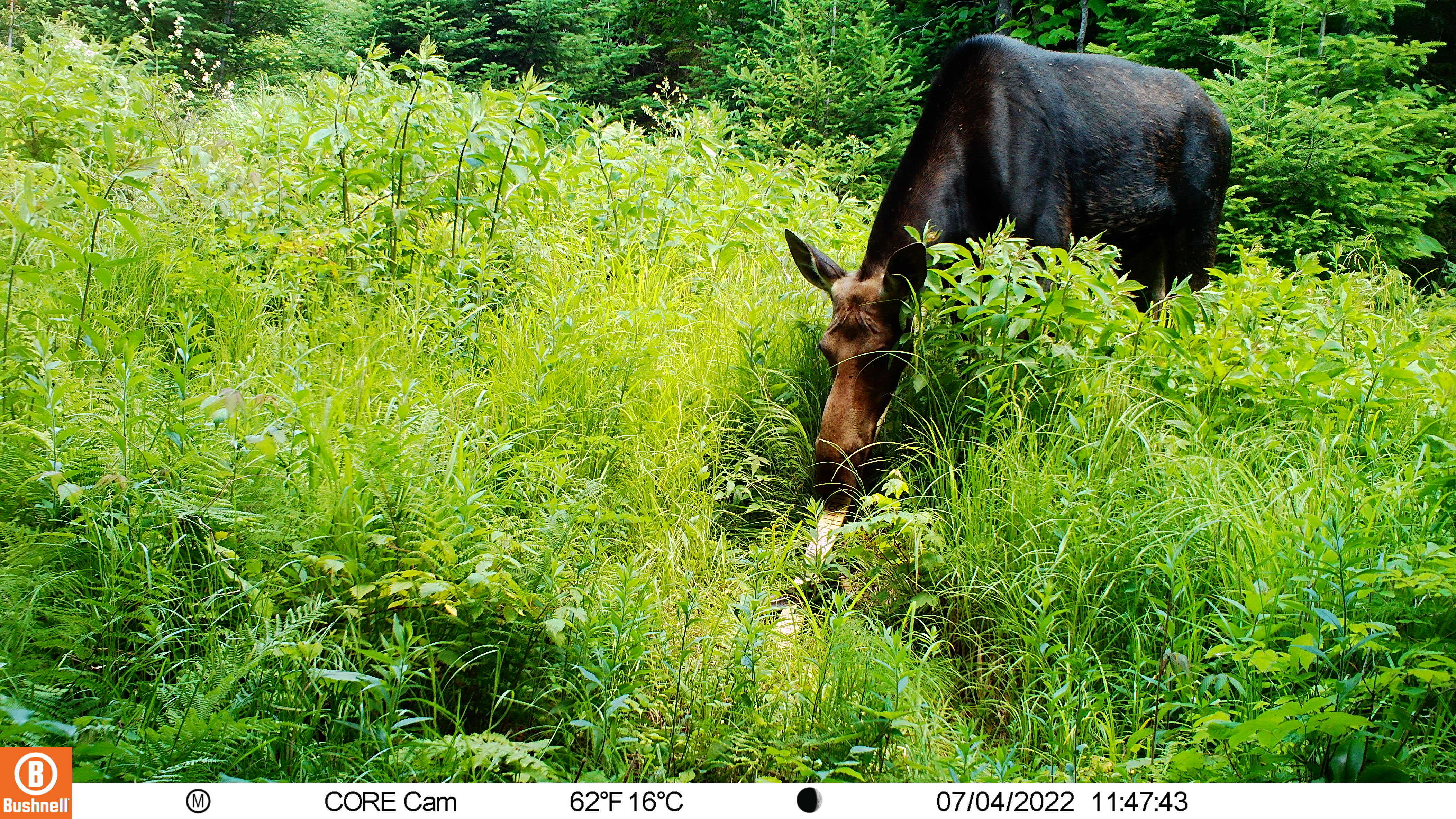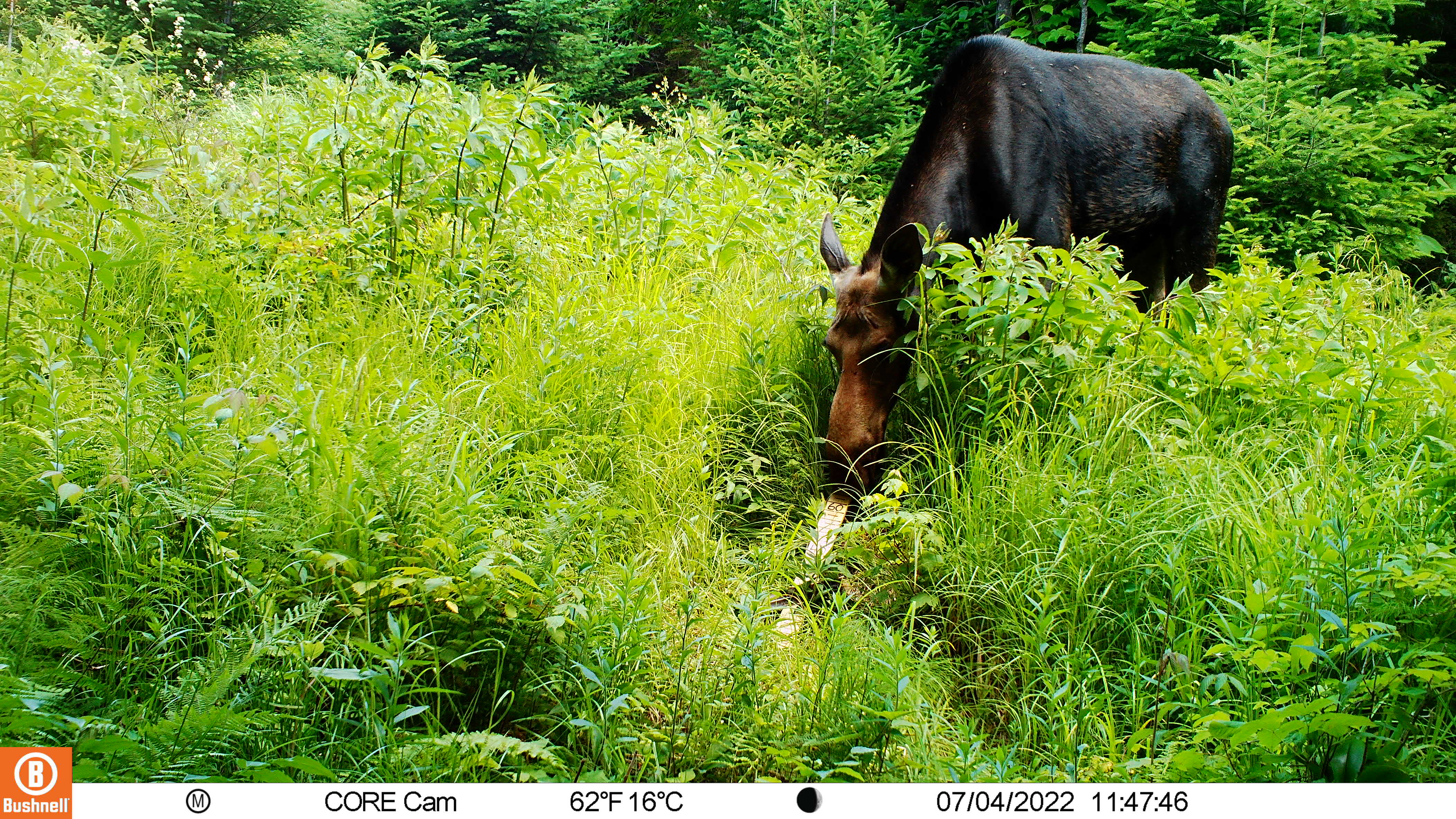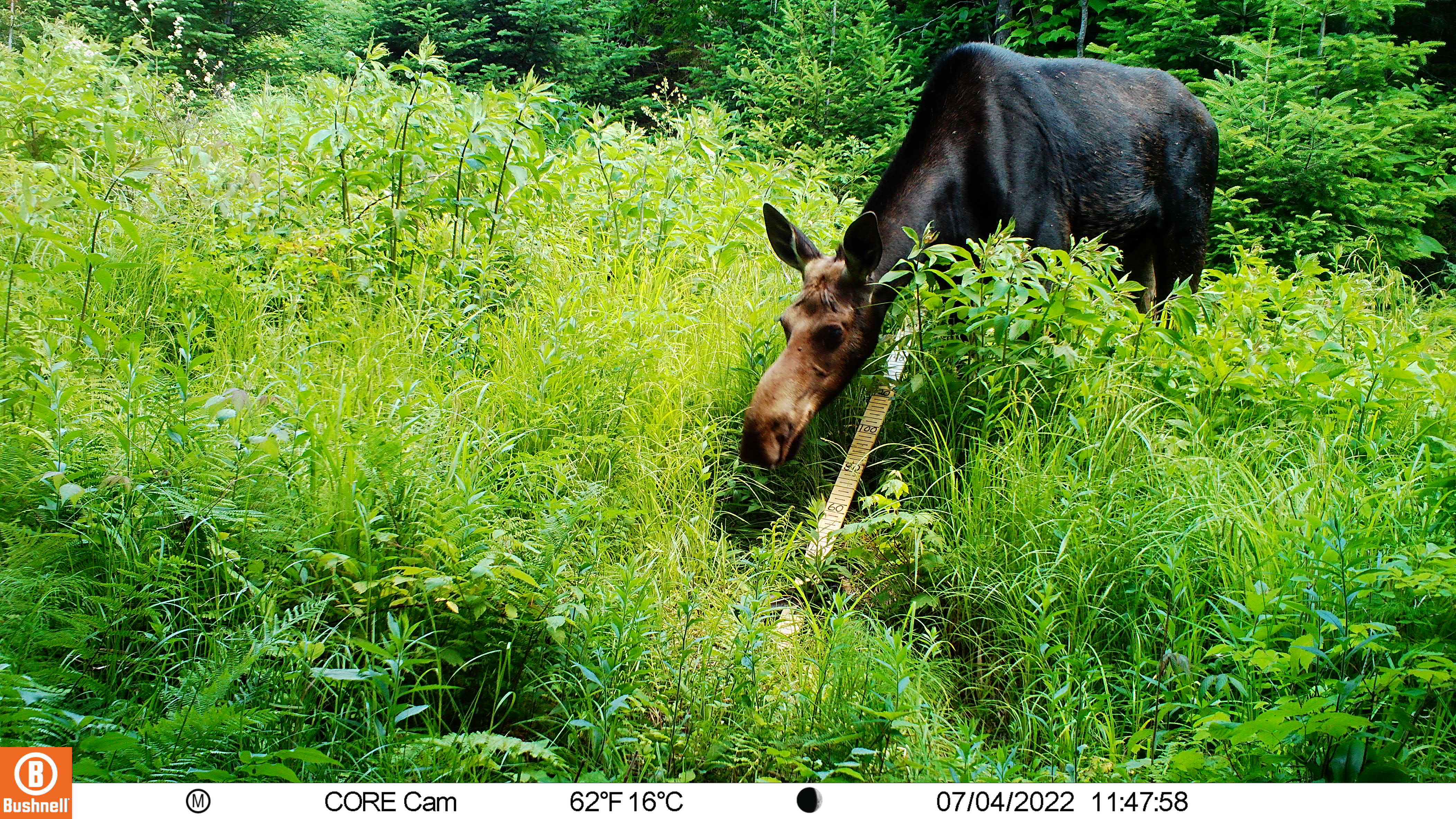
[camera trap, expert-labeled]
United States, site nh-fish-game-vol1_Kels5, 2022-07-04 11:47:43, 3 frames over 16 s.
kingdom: Animalia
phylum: Chordata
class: Mammalia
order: Artiodactyla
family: Cervidae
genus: Alces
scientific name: Alces alces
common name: moose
Moose (Alces alces).